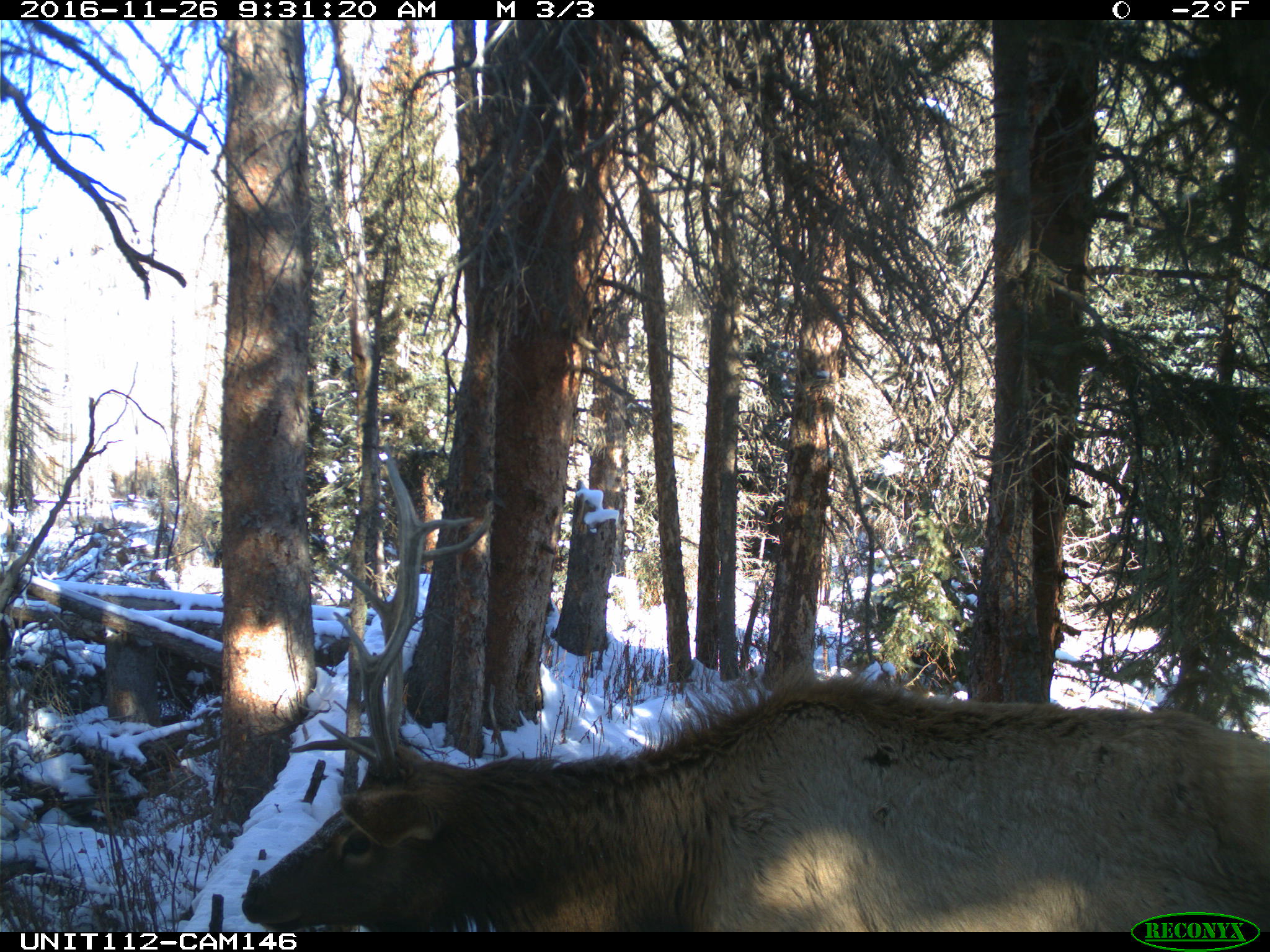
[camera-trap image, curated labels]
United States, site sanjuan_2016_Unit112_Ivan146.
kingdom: Animalia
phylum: Chordata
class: Mammalia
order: Artiodactyla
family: Cervidae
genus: Cervus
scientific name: Cervus elaphus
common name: red deer